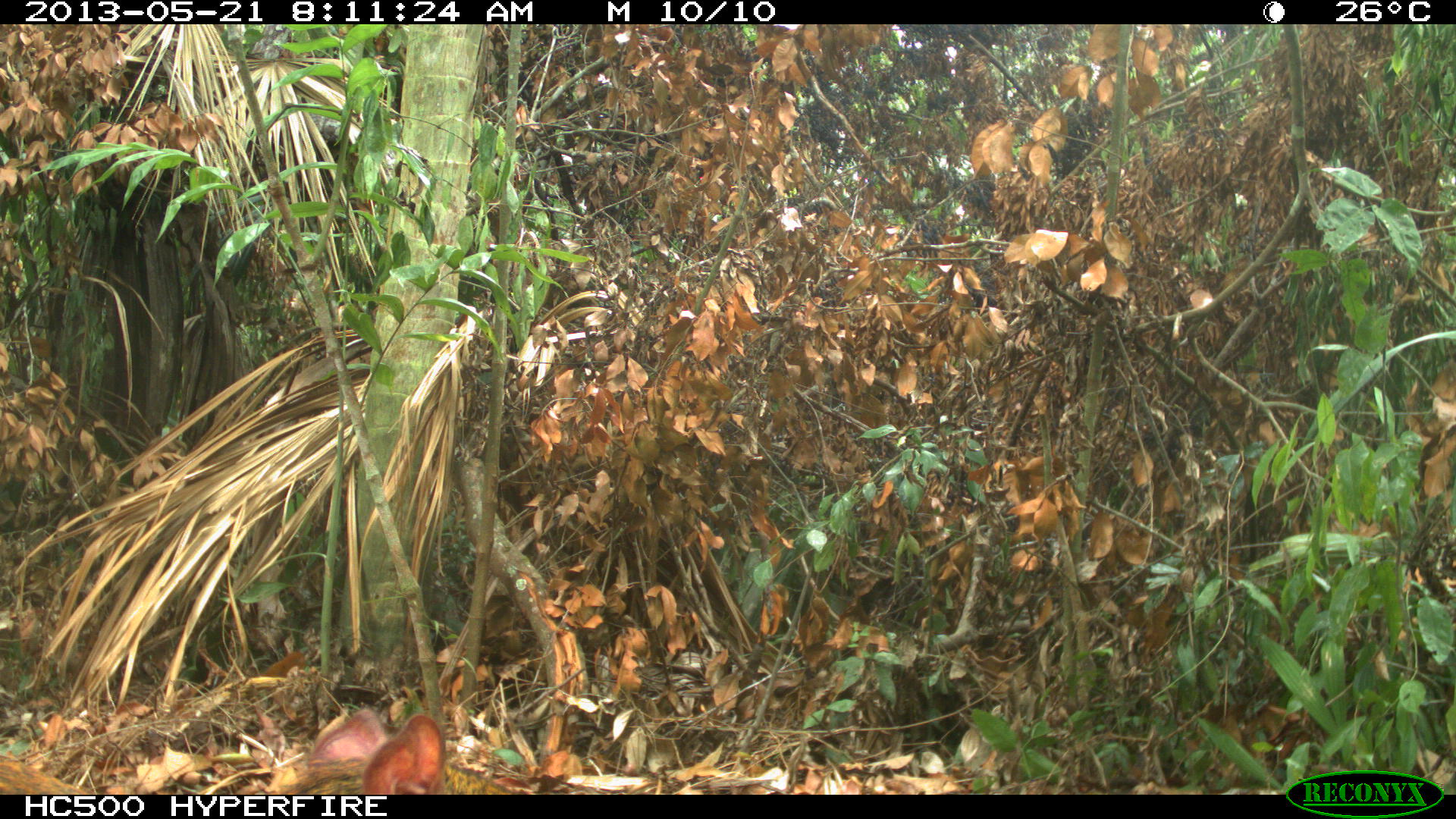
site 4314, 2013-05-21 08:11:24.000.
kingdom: Animalia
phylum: Chordata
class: Mammalia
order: Rodentia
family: Dasyproctidae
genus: Dasyprocta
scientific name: Dasyprocta punctata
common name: central american agouti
Dasyprocta punctata (central american agouti), count 1.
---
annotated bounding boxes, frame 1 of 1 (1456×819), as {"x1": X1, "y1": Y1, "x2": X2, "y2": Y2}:
dasyprocta punctata: {"x1": 266, "y1": 706, "x2": 512, "y2": 795}